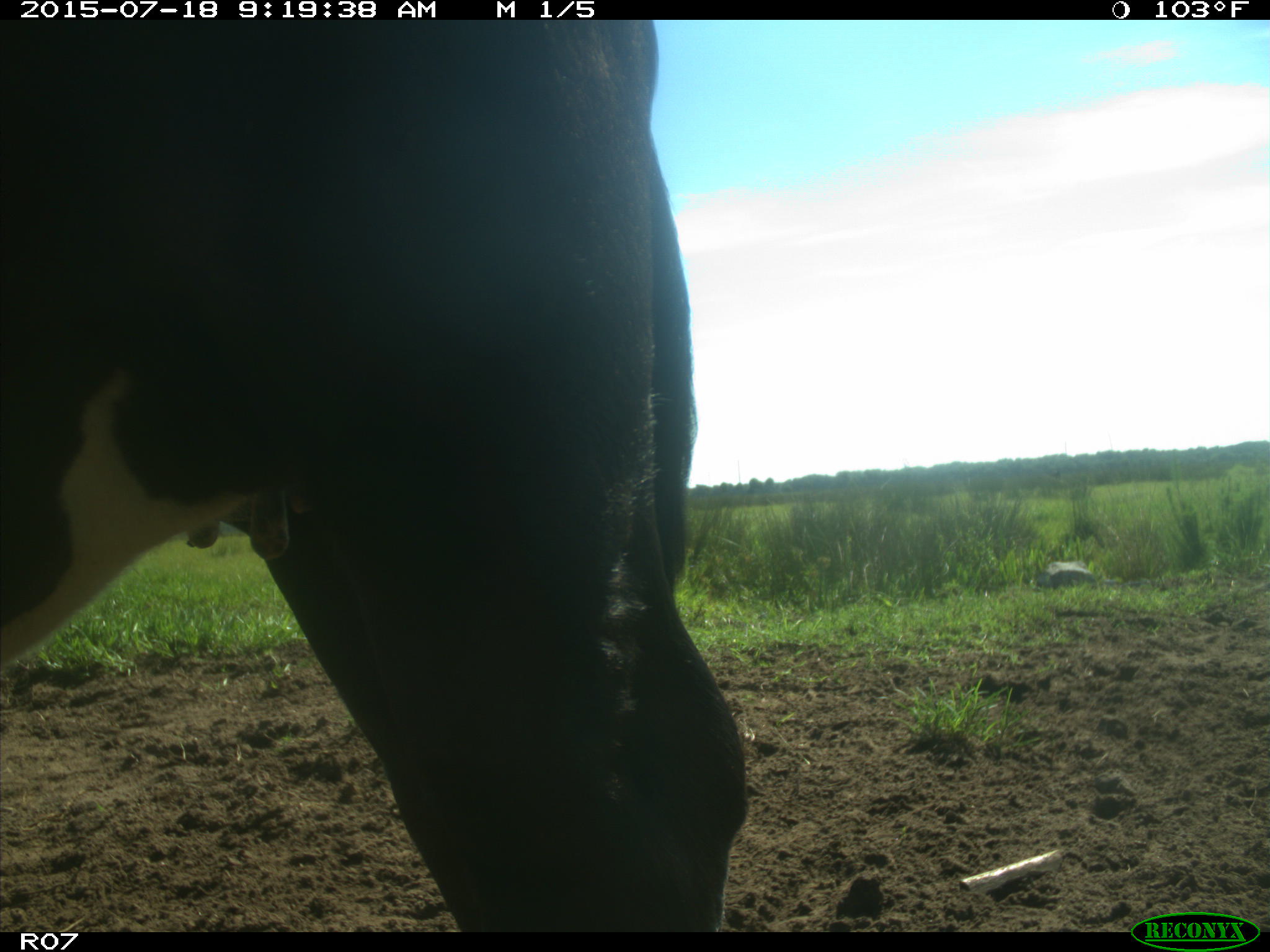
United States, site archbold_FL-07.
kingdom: Animalia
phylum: Chordata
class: Mammalia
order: Artiodactyla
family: Bovidae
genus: Bos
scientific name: Bos taurus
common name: domestic cow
Bos taurus (domestic cow).